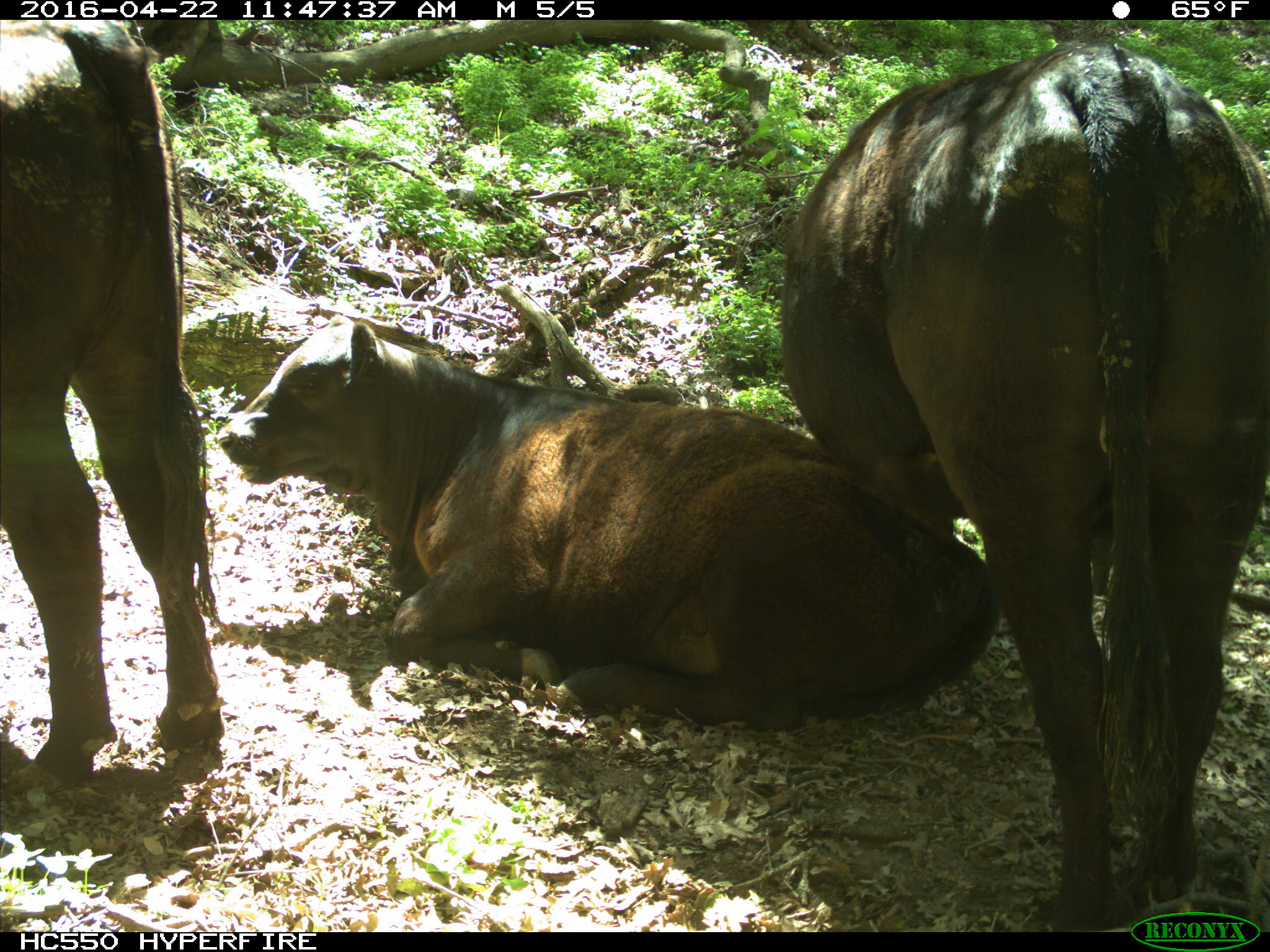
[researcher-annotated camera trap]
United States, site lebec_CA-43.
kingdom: Animalia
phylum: Chordata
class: Mammalia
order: Artiodactyla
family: Bovidae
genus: Bos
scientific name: Bos taurus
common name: domestic cow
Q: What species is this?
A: Bos taurus (domestic cow).